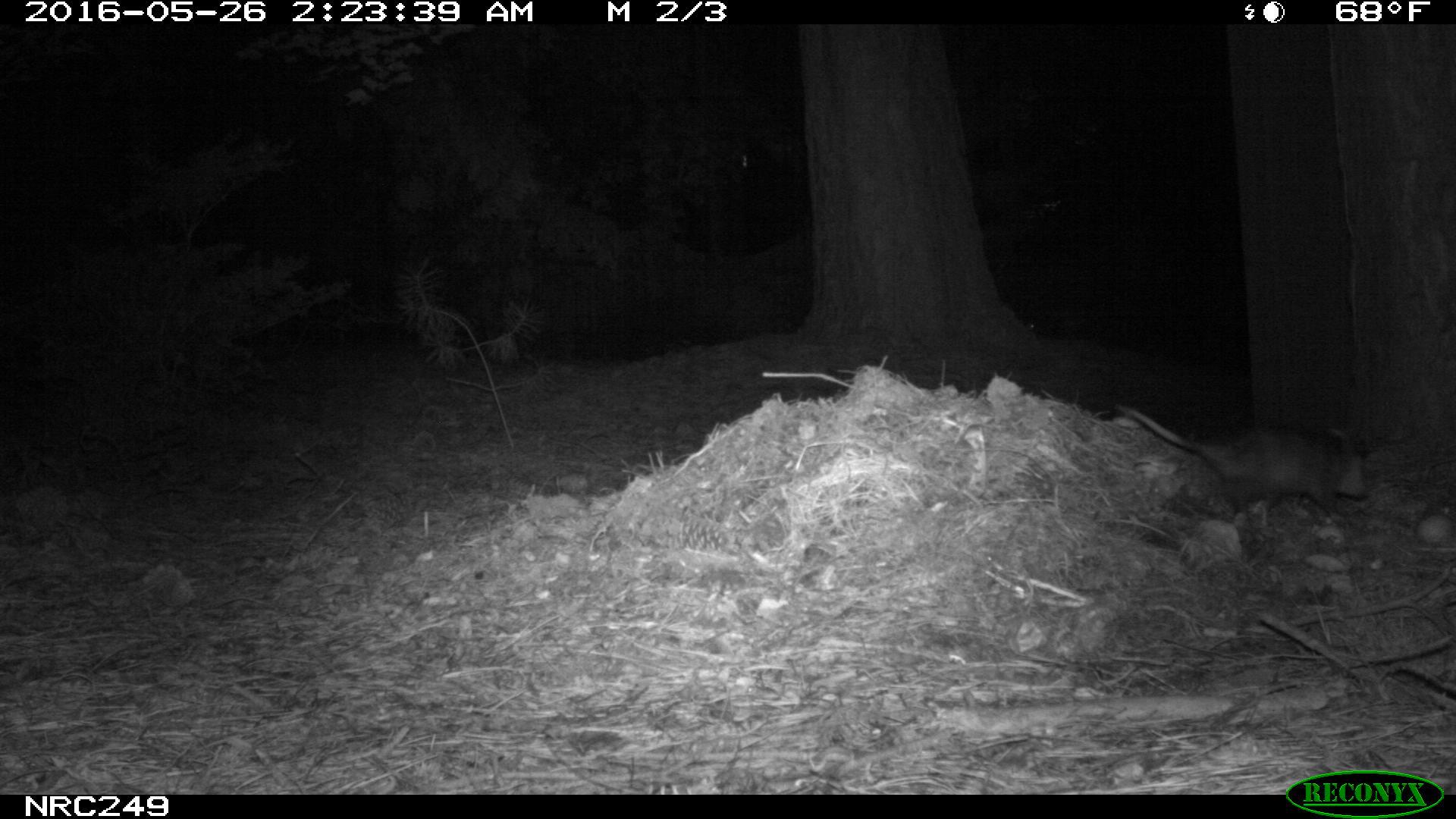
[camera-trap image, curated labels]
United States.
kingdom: Animalia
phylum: Chordata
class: Mammalia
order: Didelphimorphia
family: Didelphidae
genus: Didelphis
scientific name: Didelphis virginiana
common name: virginia opossum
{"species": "Virginia Opossum (Didelphis virginiana)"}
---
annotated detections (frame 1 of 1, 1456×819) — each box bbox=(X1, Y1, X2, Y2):
Virginia Opossum: bbox=(1113, 397, 1384, 527)